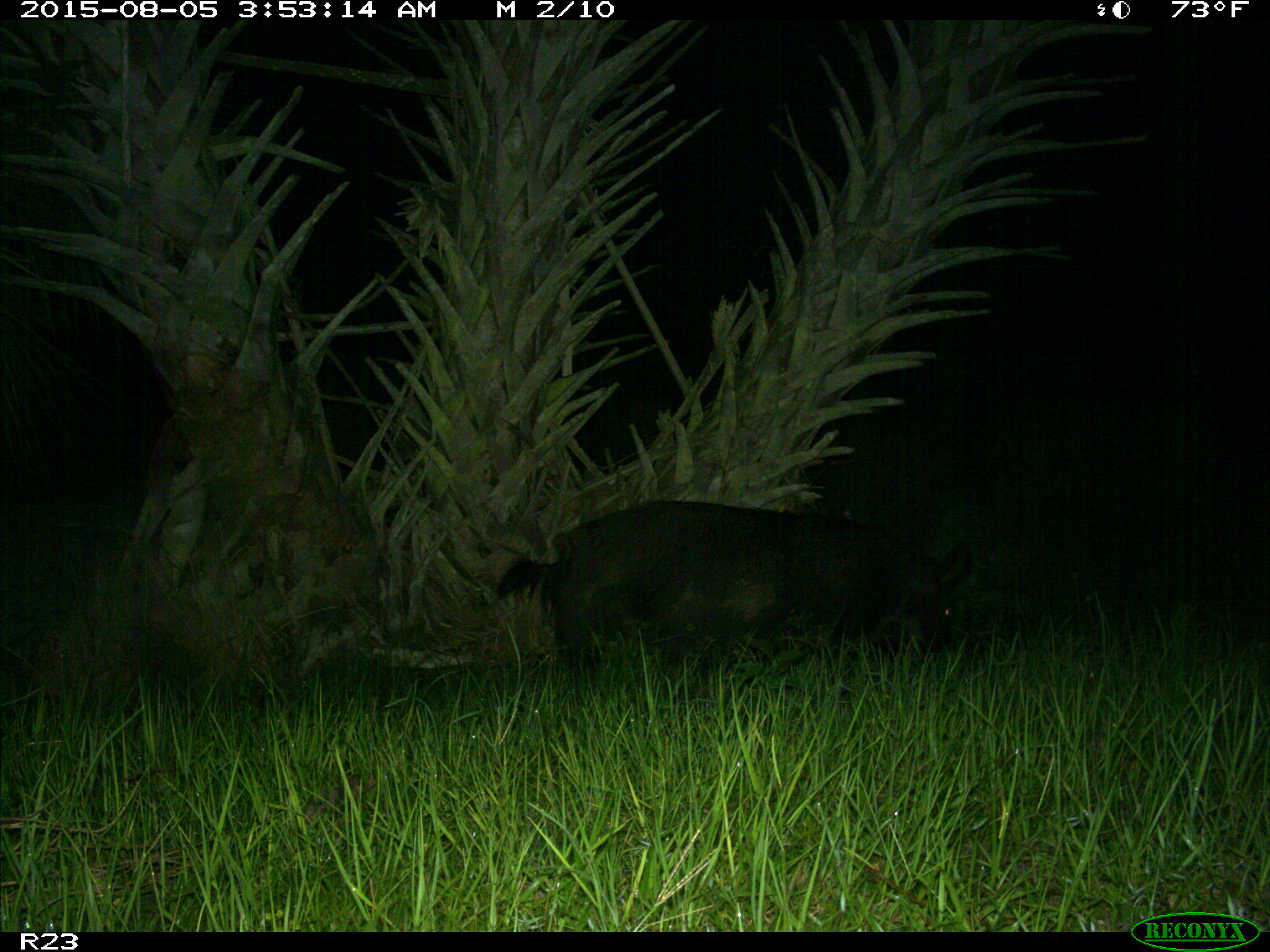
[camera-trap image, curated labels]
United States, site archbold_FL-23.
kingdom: Animalia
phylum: Chordata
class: Mammalia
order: Artiodactyla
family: Suidae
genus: Sus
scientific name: Sus scrofa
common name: wild boar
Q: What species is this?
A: Sus scrofa (wild boar).